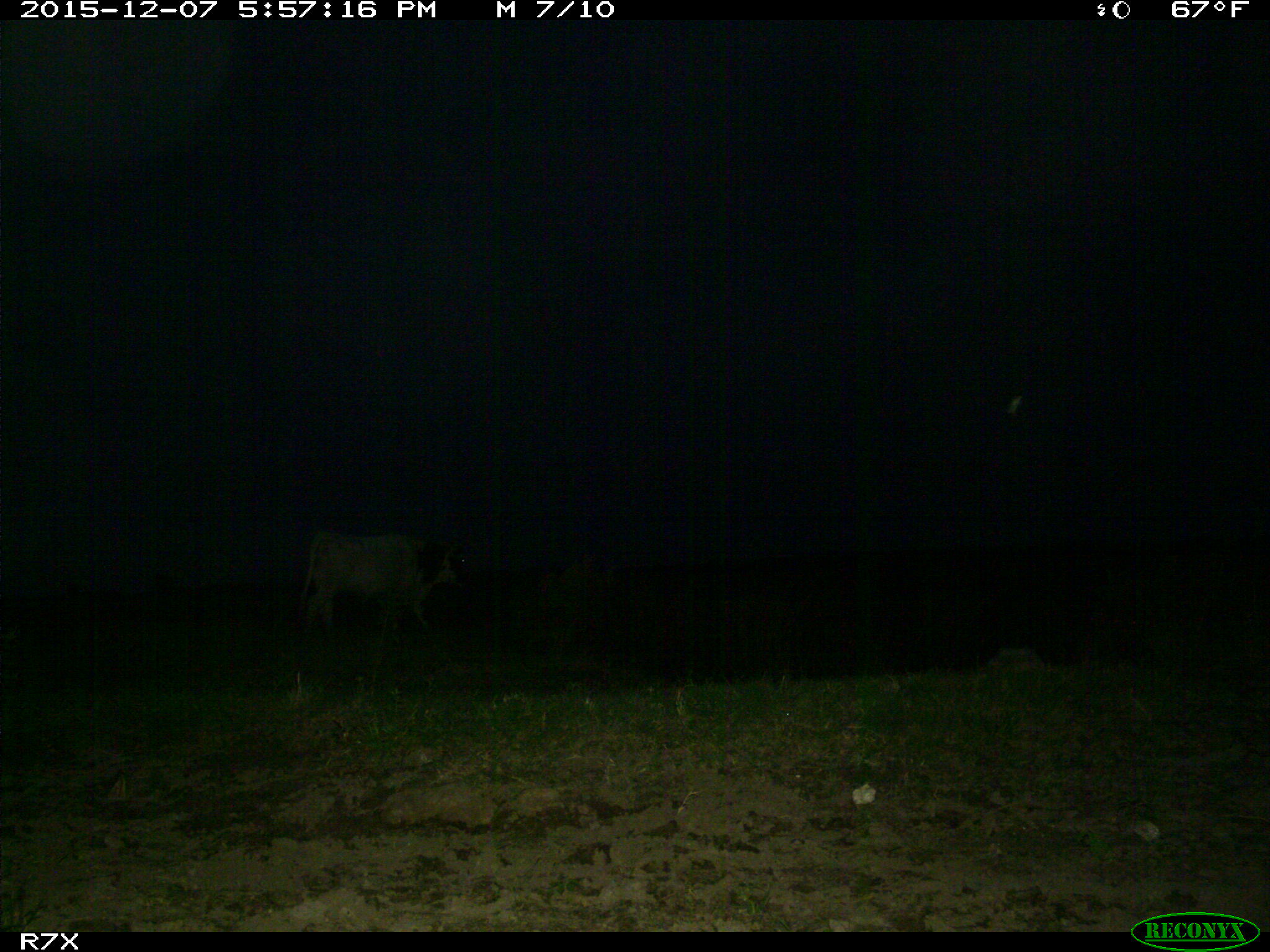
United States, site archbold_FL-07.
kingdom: Animalia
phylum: Chordata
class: Mammalia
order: Artiodactyla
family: Bovidae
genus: Bos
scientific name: Bos taurus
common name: domestic cow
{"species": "Bos taurus (domestic cow)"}